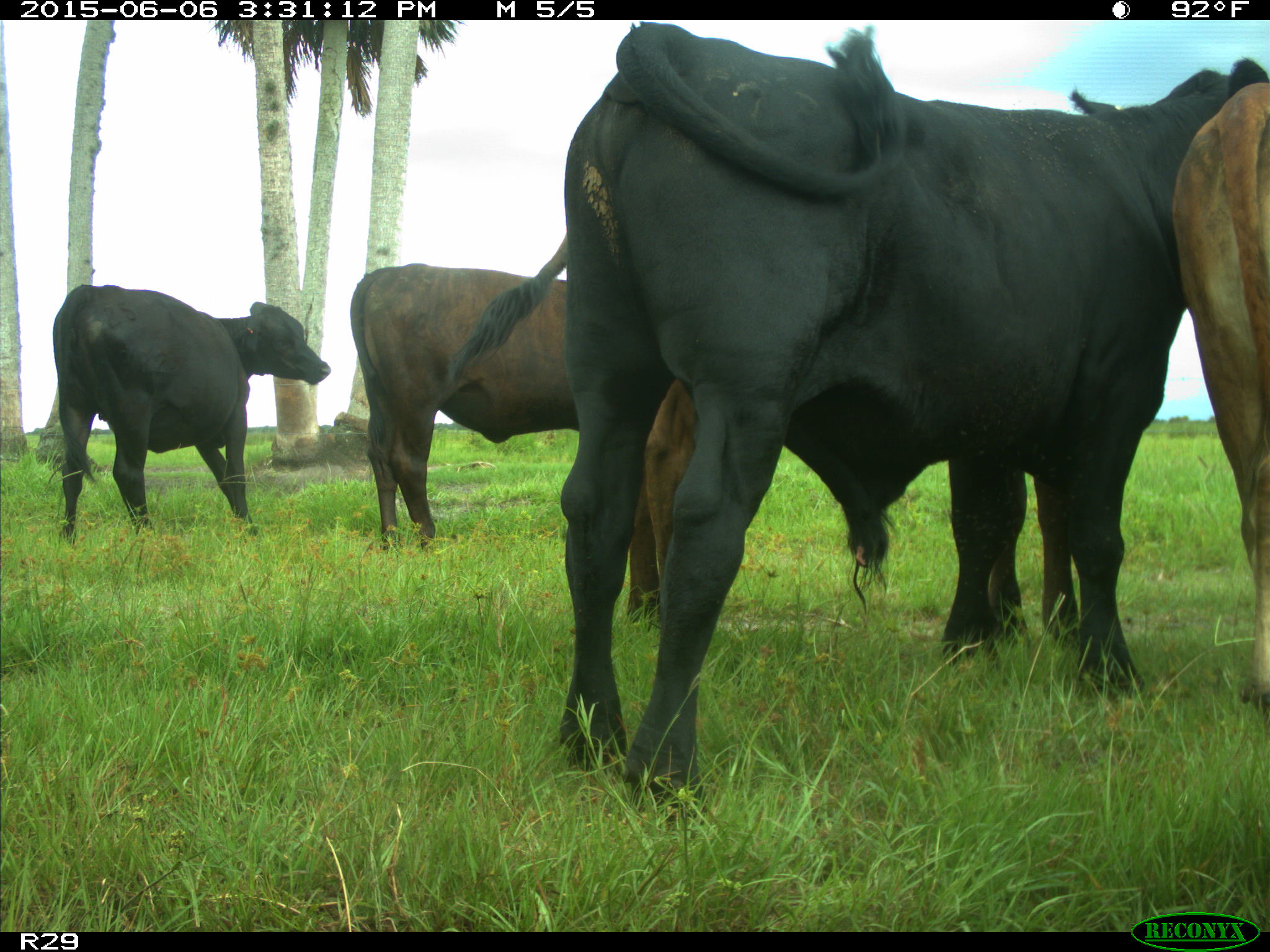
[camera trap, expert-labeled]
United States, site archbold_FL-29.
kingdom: Animalia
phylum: Chordata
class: Mammalia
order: Artiodactyla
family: Bovidae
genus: Bos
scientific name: Bos taurus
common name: domestic cow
Bos taurus (domestic cow).